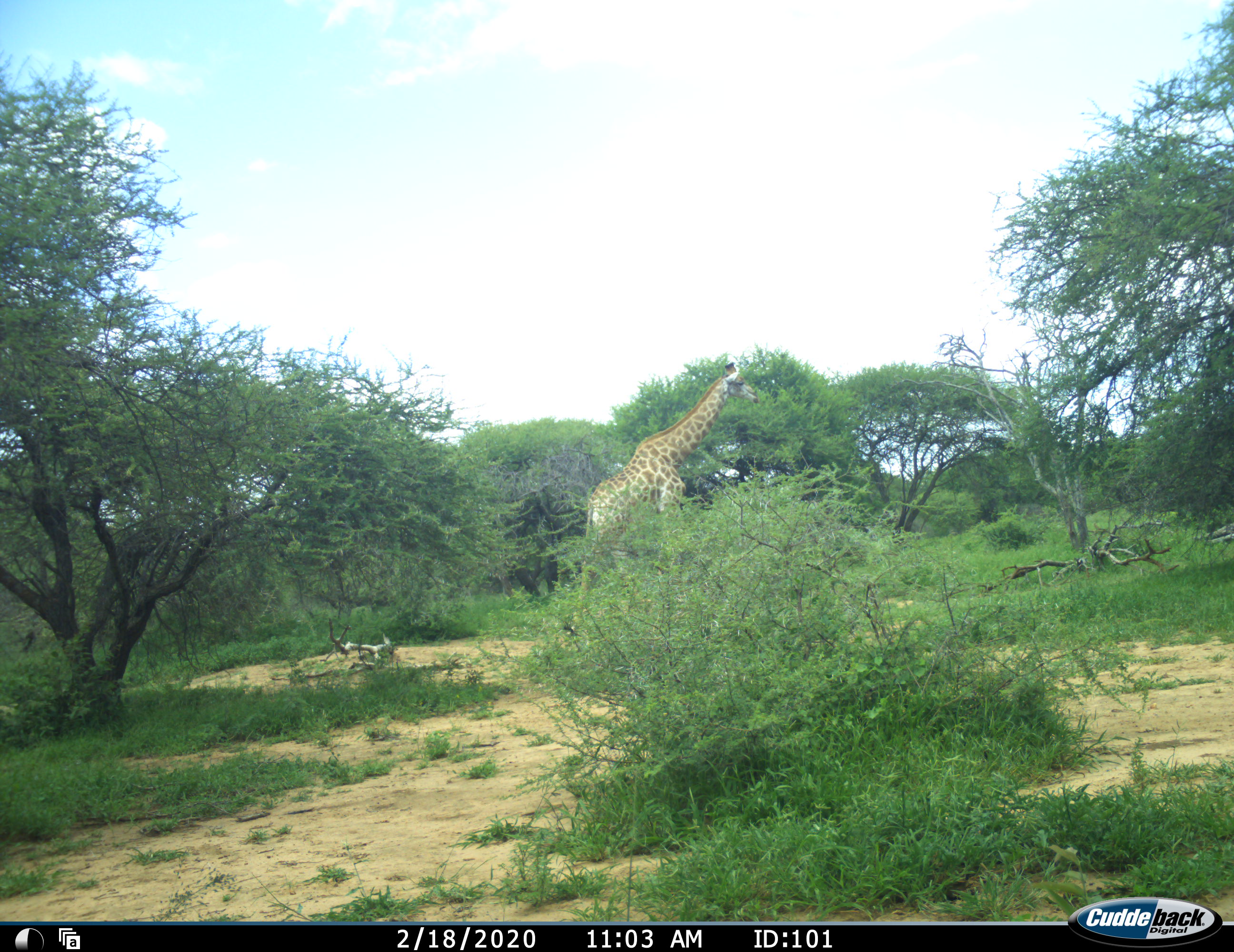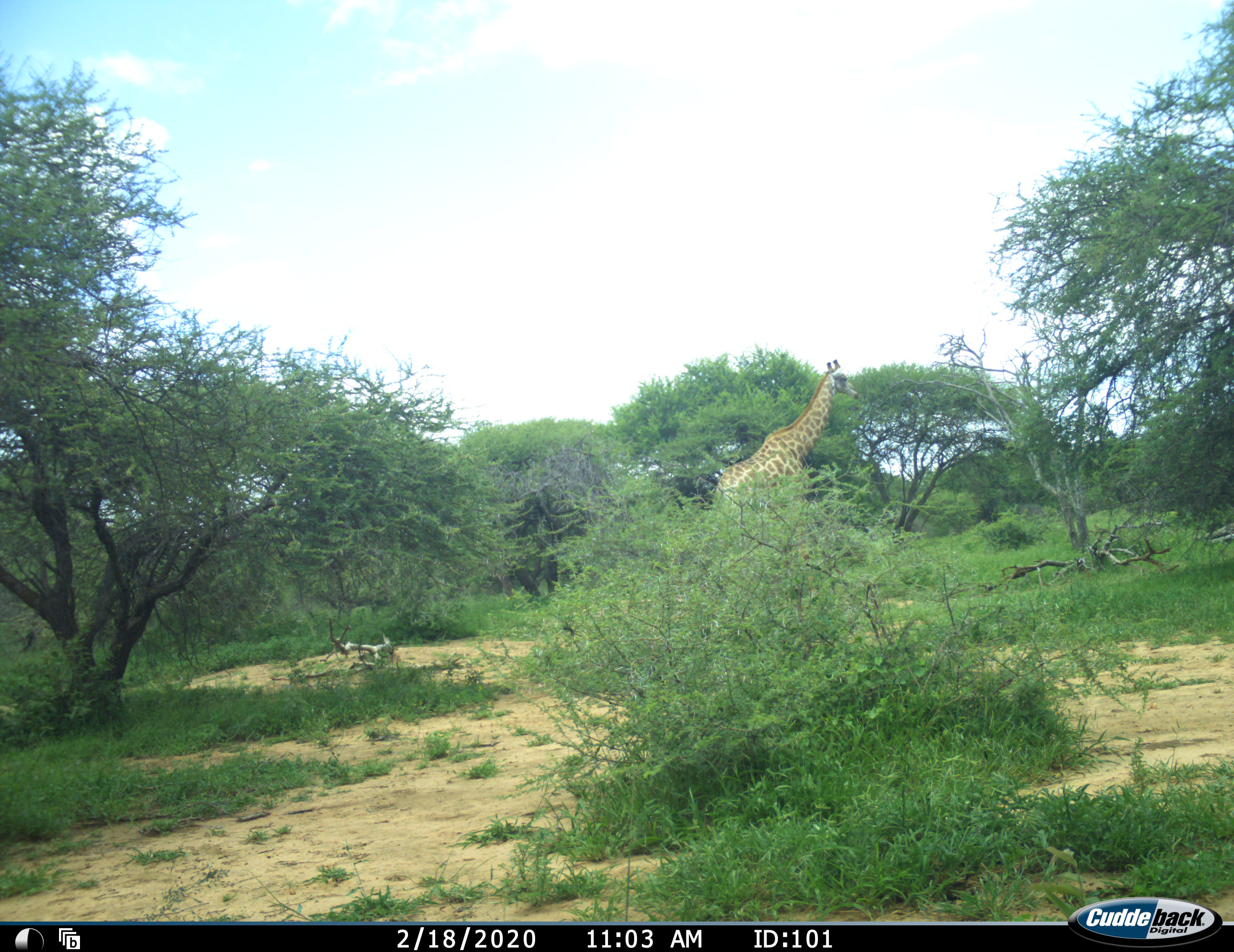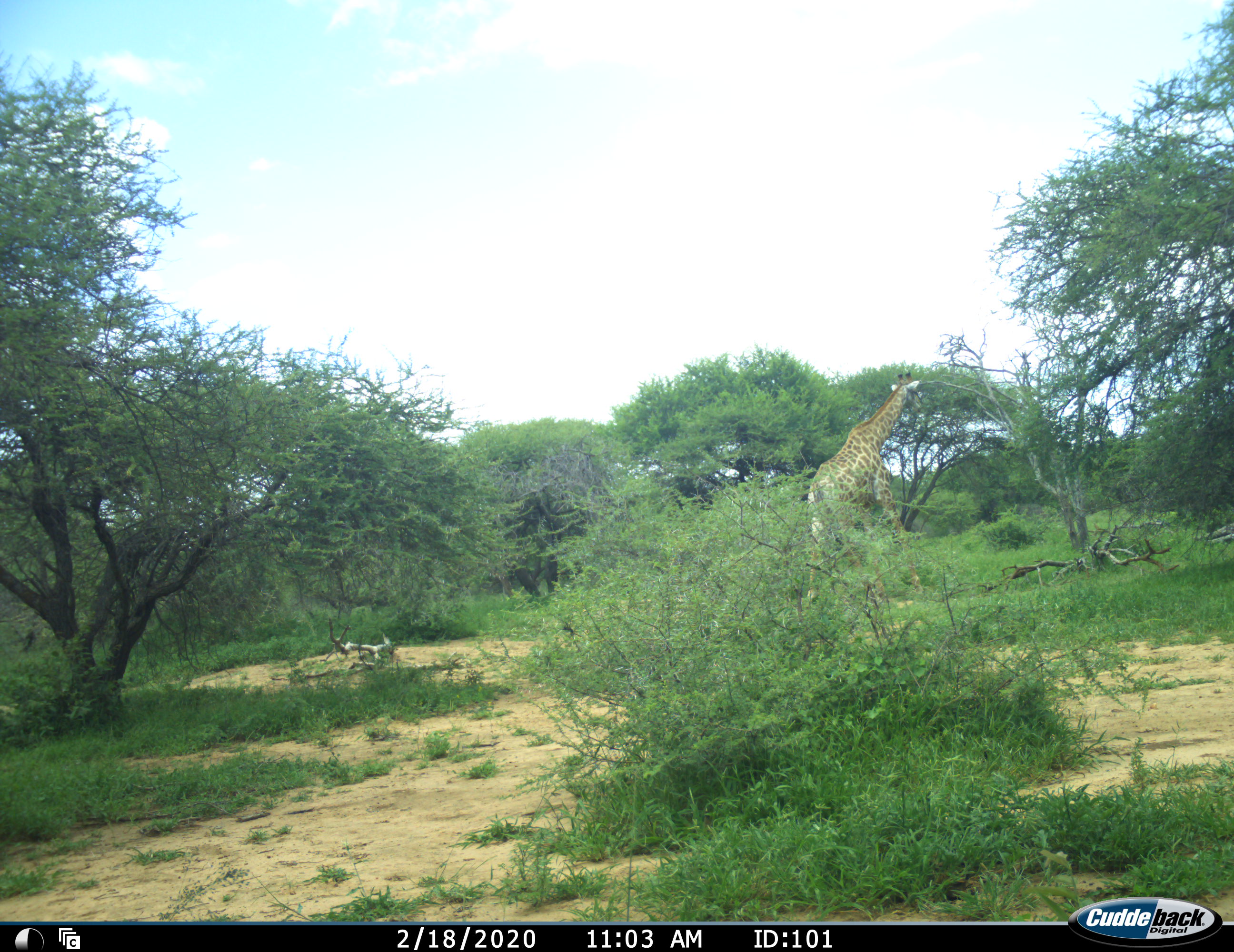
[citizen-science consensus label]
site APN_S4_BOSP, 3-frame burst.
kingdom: Animalia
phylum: Chordata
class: Mammalia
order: Artiodactyla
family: Giraffidae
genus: Giraffa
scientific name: Giraffa camelopardalis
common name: giraffe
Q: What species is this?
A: Giraffe (Giraffa camelopardalis).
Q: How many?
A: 1.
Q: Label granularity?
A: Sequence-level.